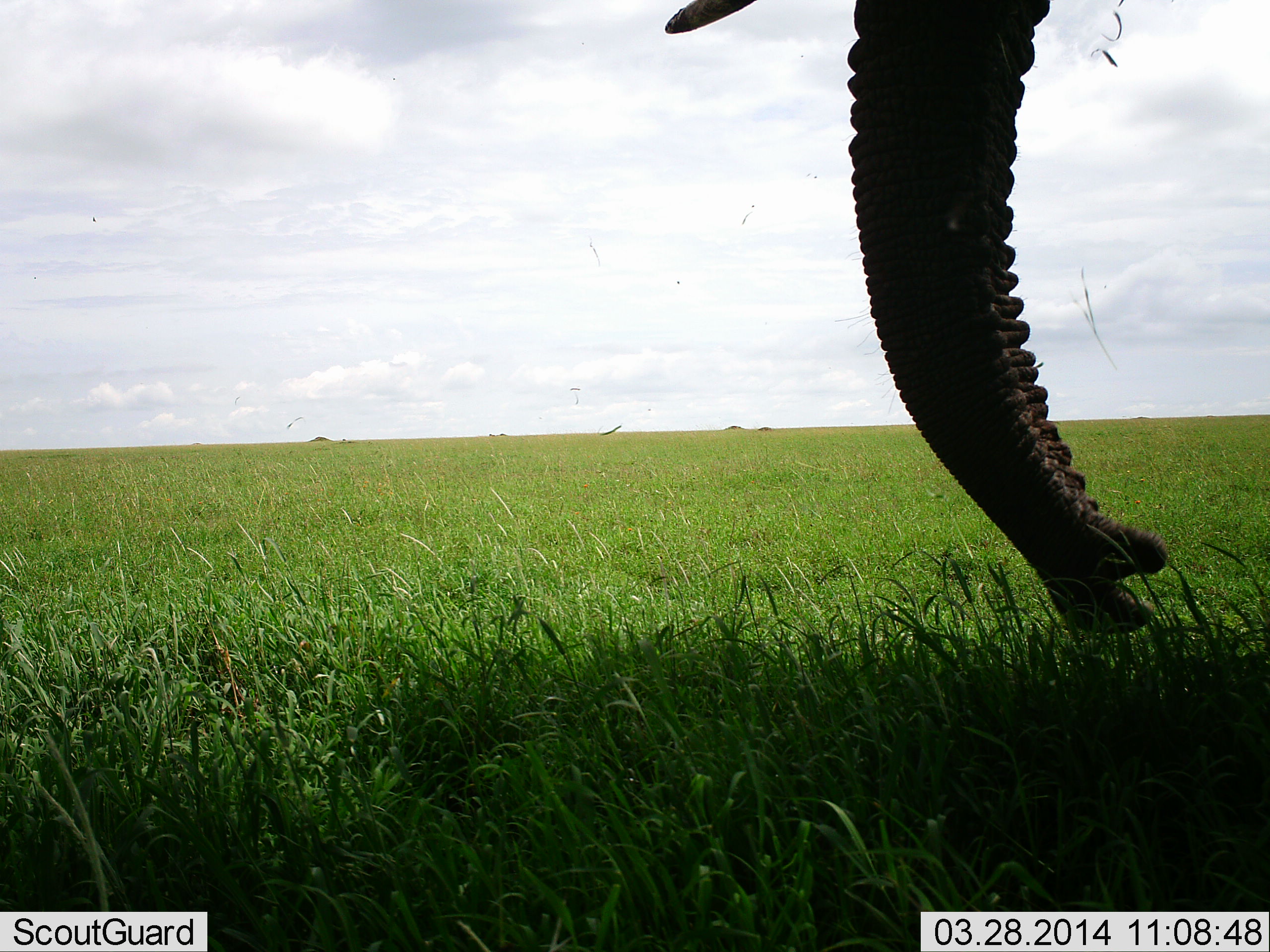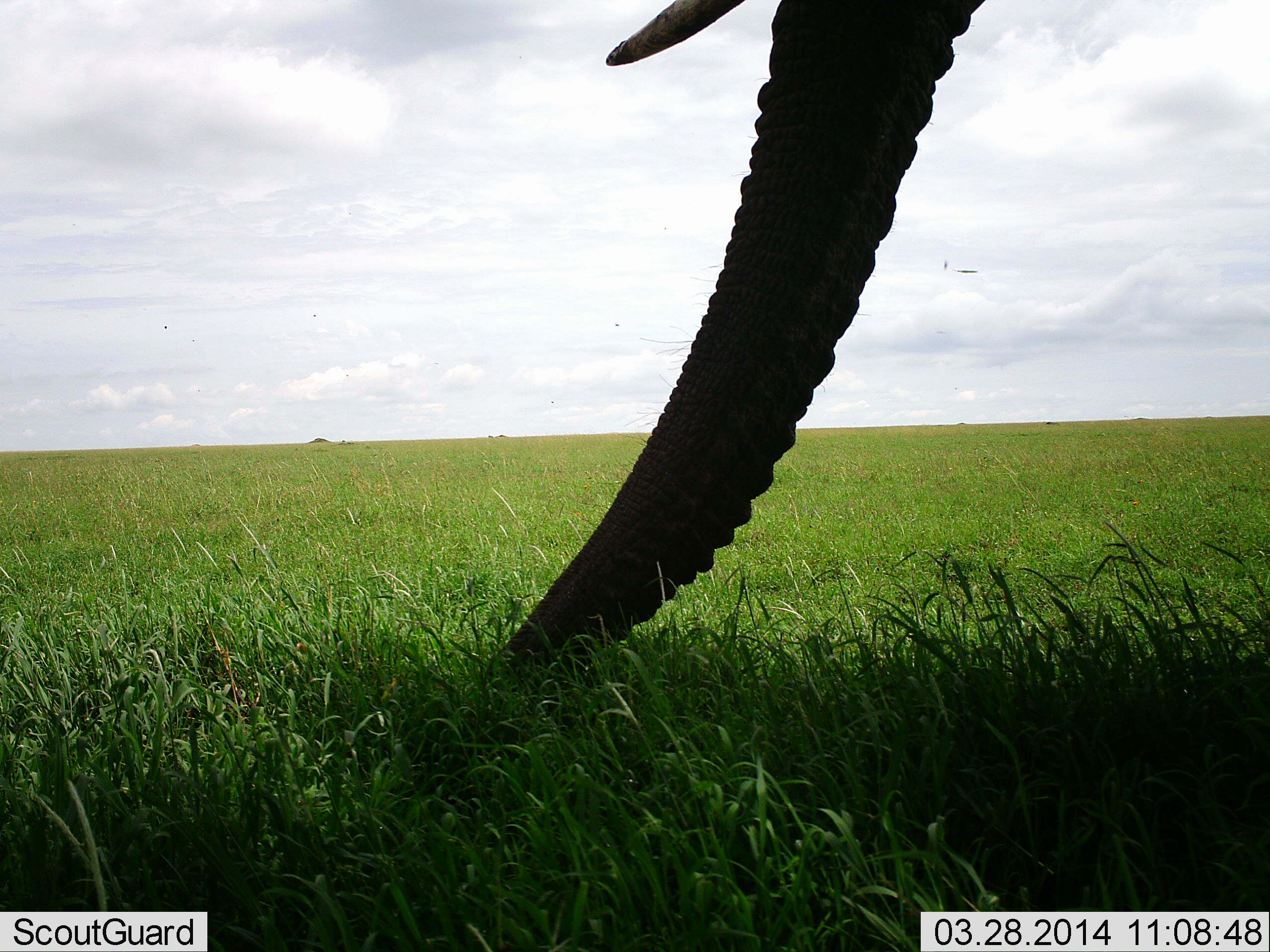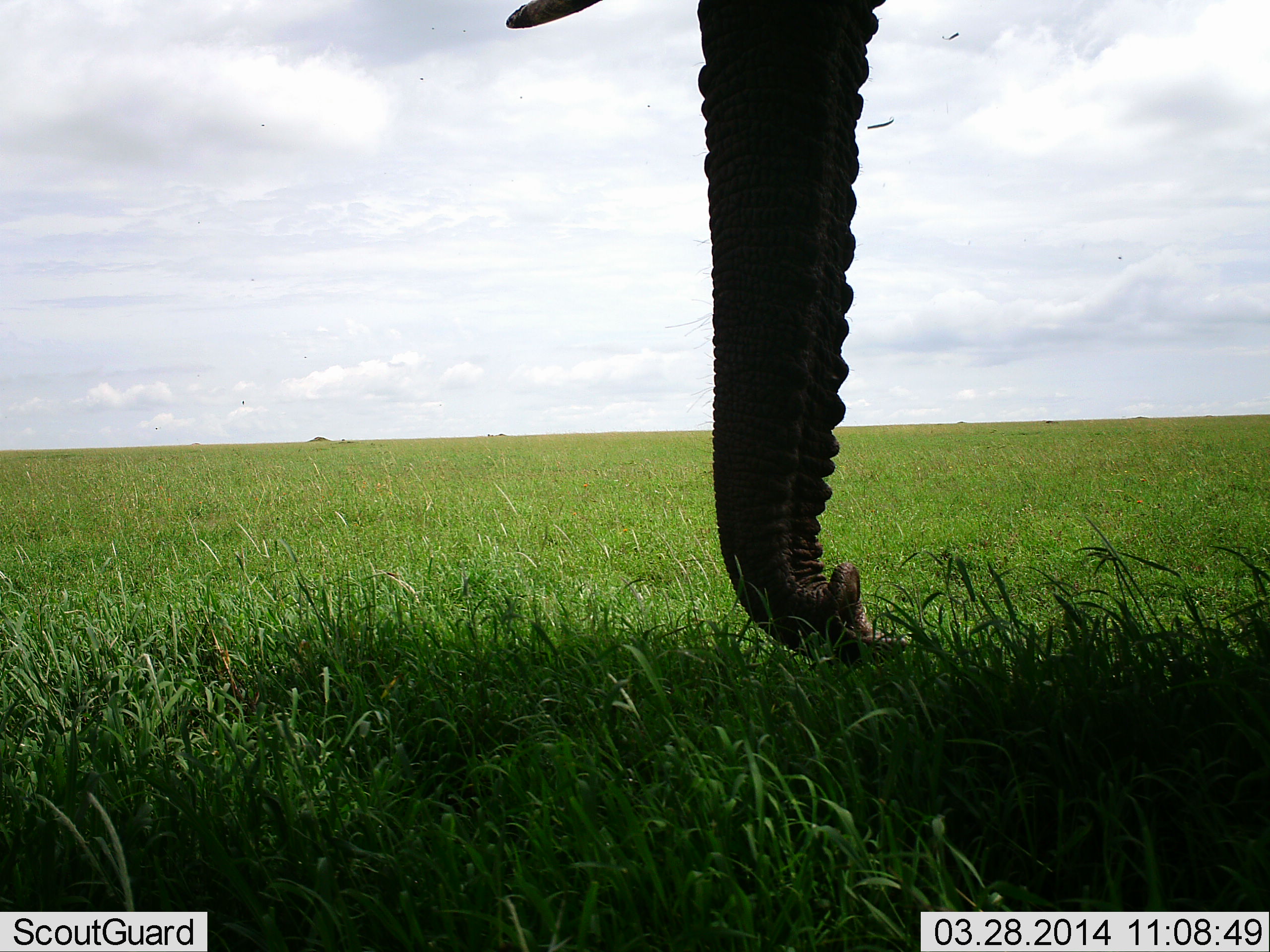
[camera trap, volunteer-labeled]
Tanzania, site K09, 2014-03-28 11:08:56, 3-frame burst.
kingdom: Animalia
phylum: Chordata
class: Mammalia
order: Proboscidea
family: Elephantidae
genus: Loxodonta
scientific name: Loxodonta africana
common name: african bush elephant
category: elephant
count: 1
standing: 40%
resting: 10%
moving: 10%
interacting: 0%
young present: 0%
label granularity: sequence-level